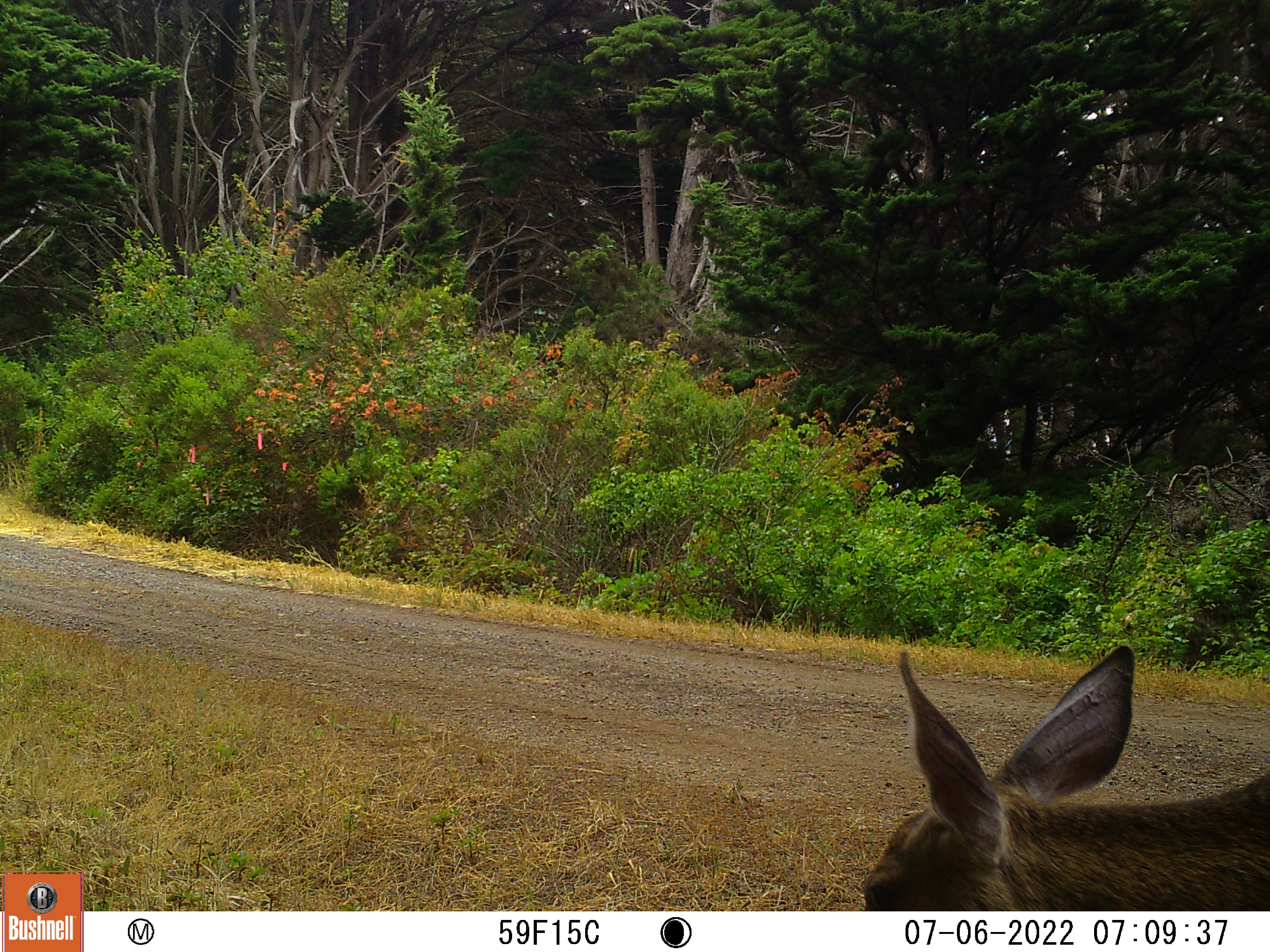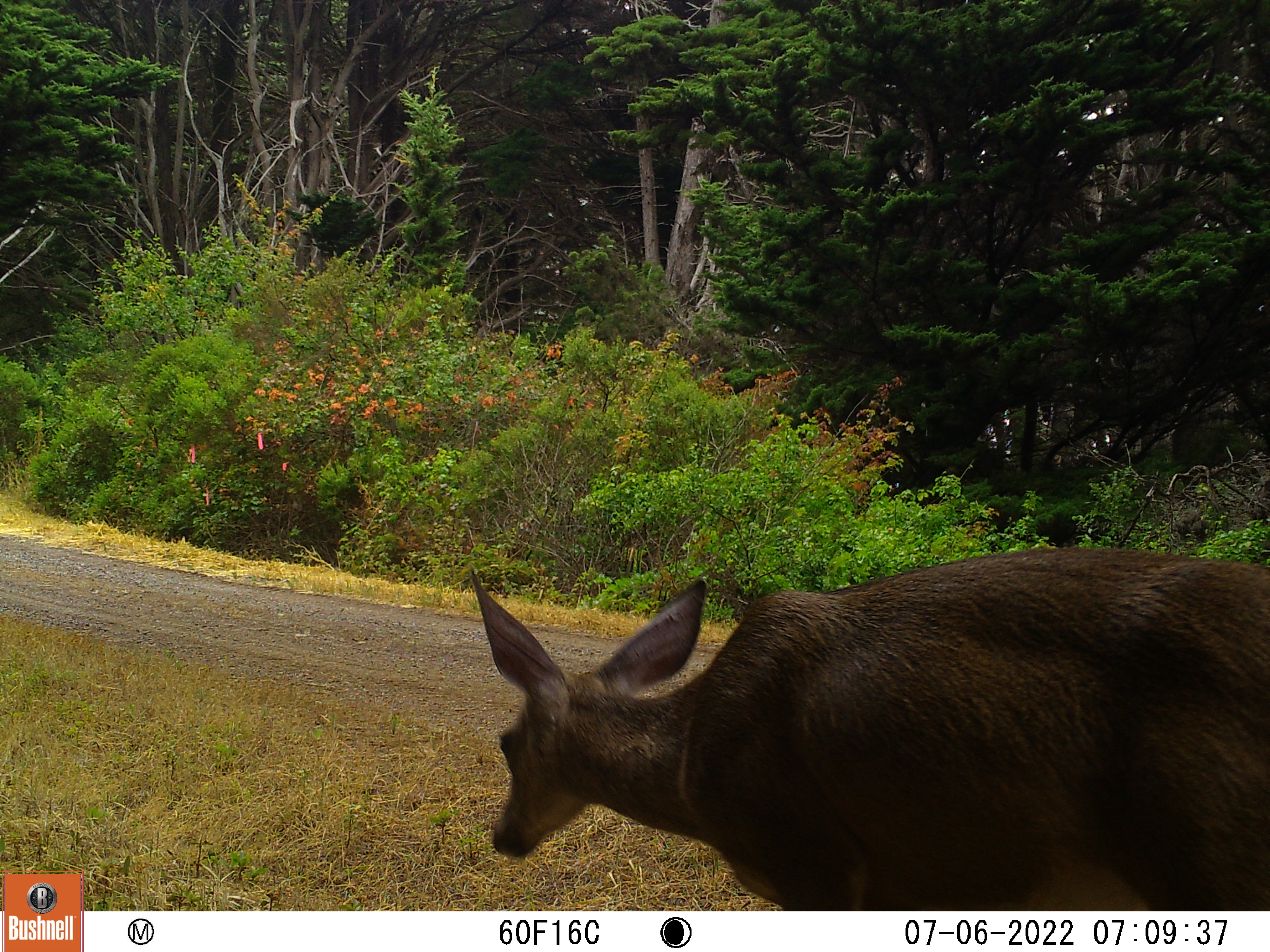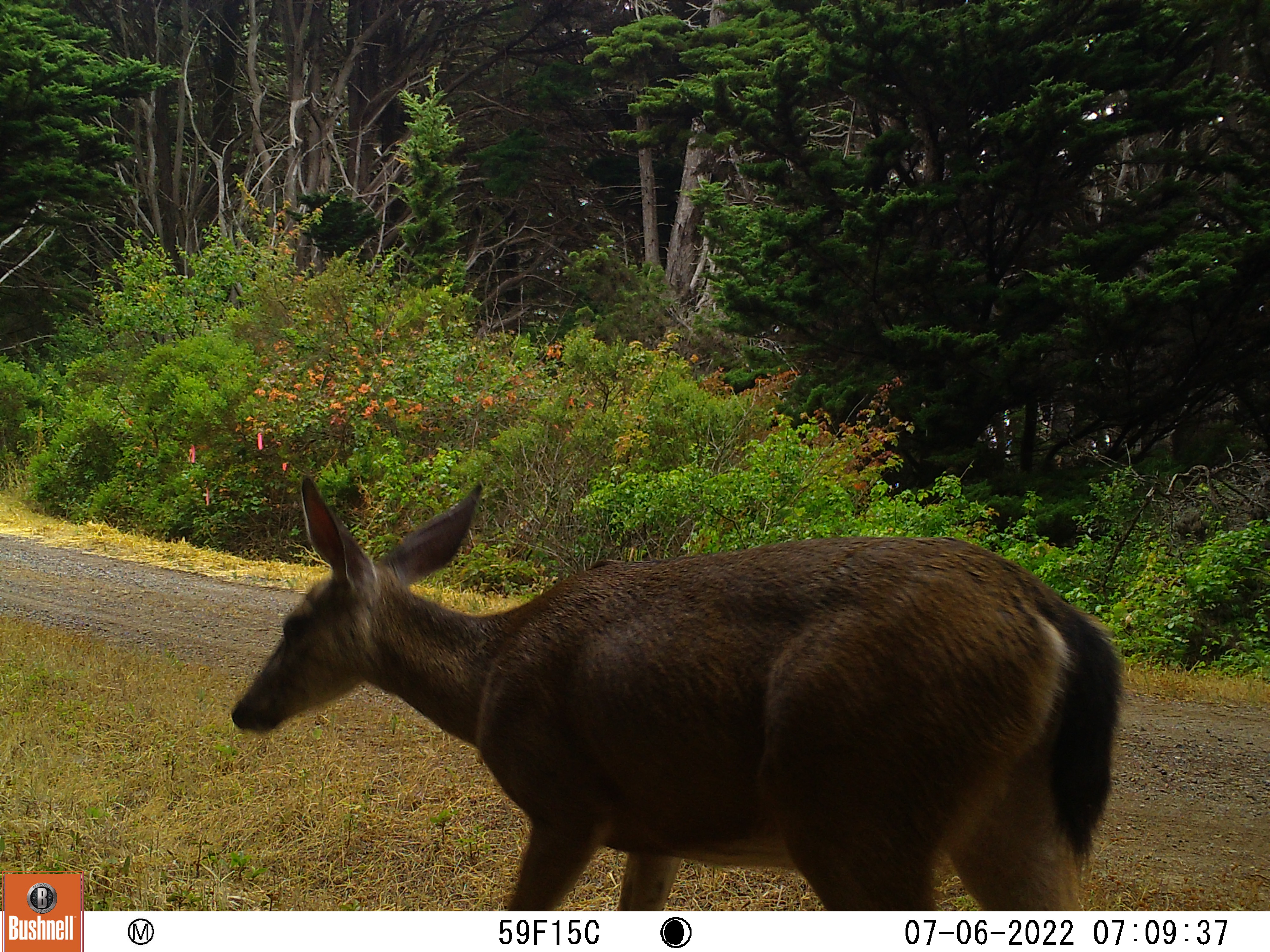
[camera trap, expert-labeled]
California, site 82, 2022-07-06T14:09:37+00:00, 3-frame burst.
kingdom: Animalia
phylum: Chordata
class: Mammalia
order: Artiodactyla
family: Cervidae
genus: Odocoileus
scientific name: Odocoileus hemionus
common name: mule deer